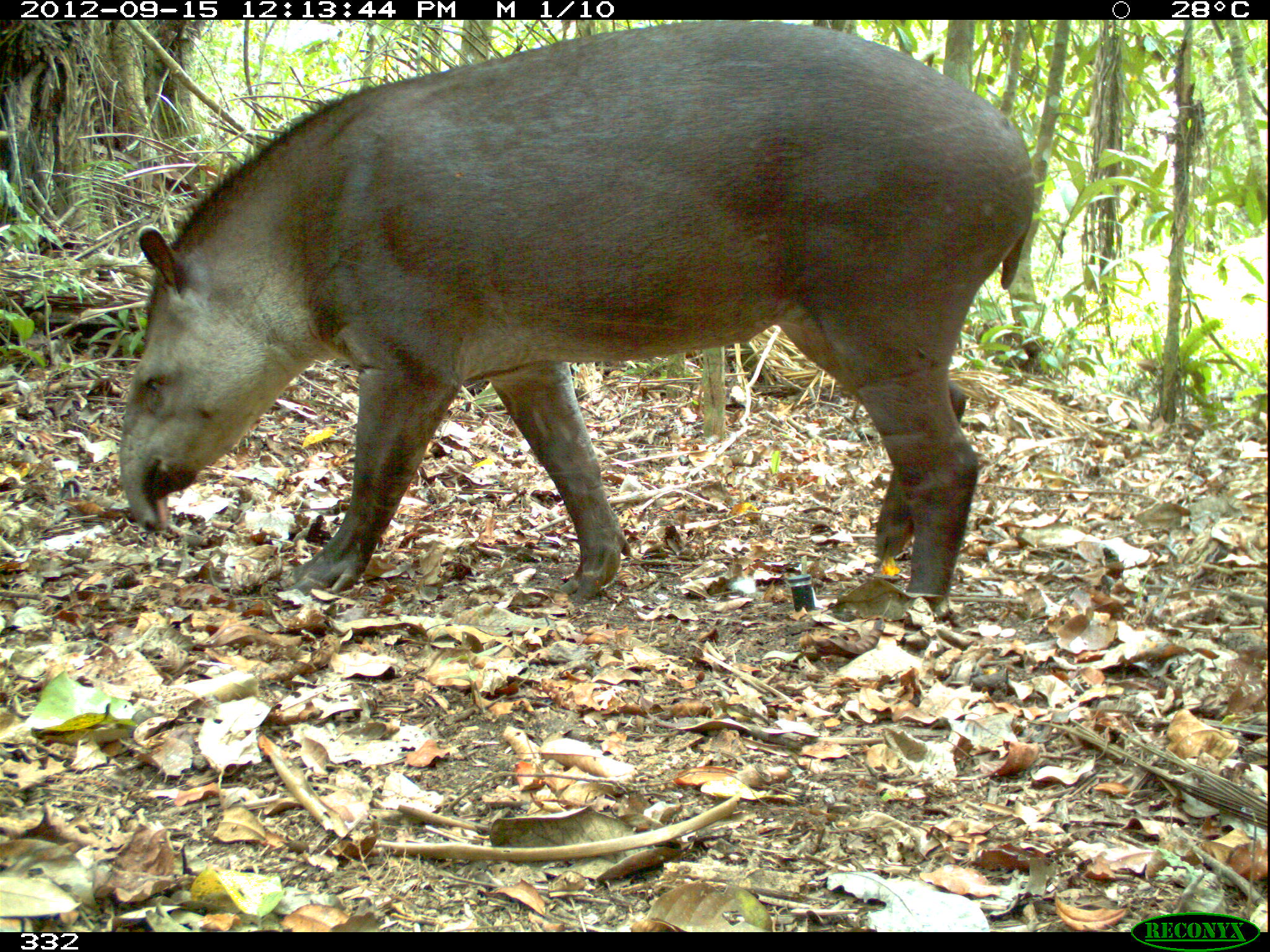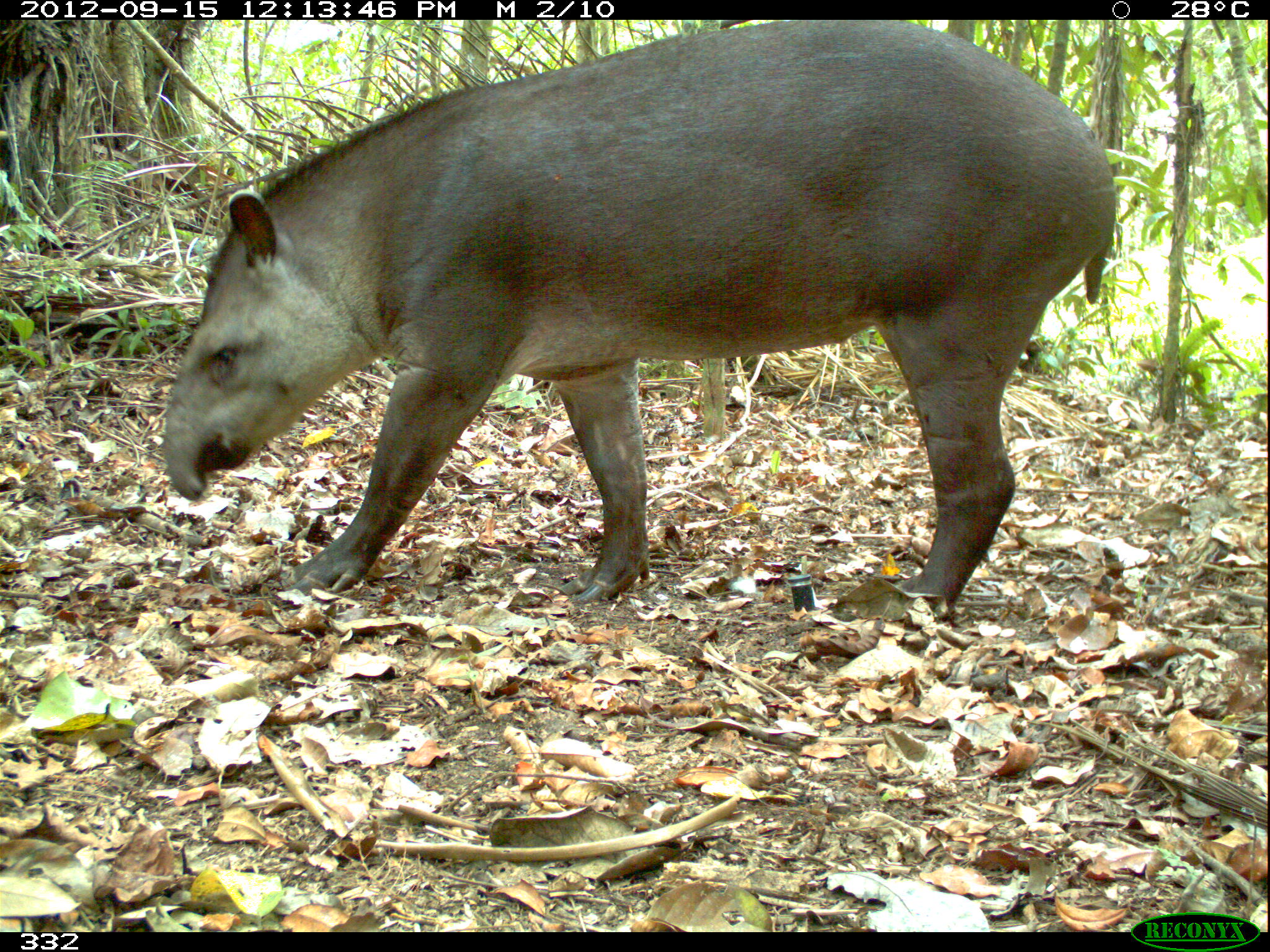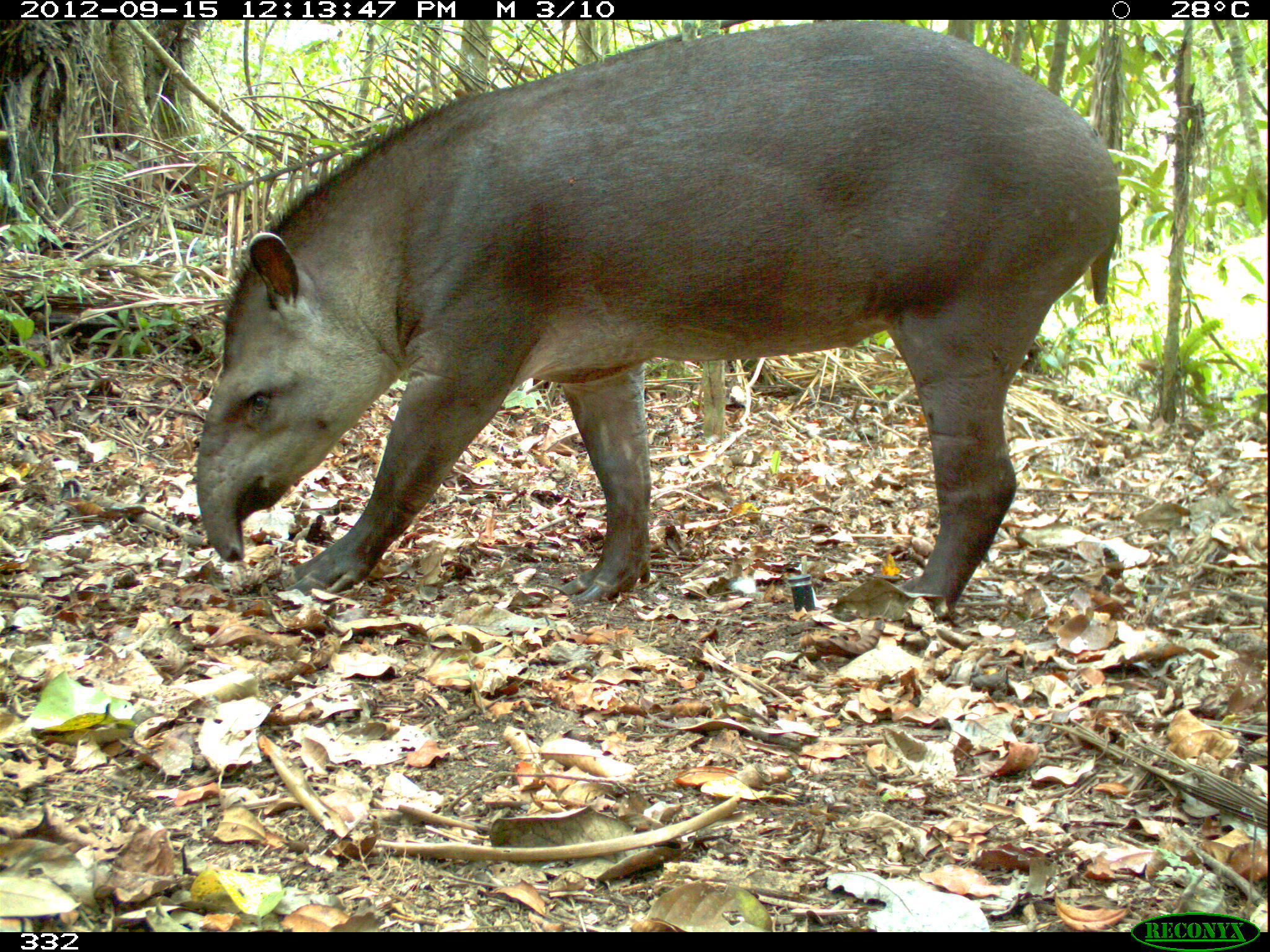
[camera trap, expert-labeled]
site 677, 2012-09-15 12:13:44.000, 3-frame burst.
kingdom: Animalia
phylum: Chordata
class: Mammalia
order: Perissodactyla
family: Tapiridae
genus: Tapirus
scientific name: Tapirus terrestris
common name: south american tapir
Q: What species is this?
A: Tapirus terrestris (south american tapir).